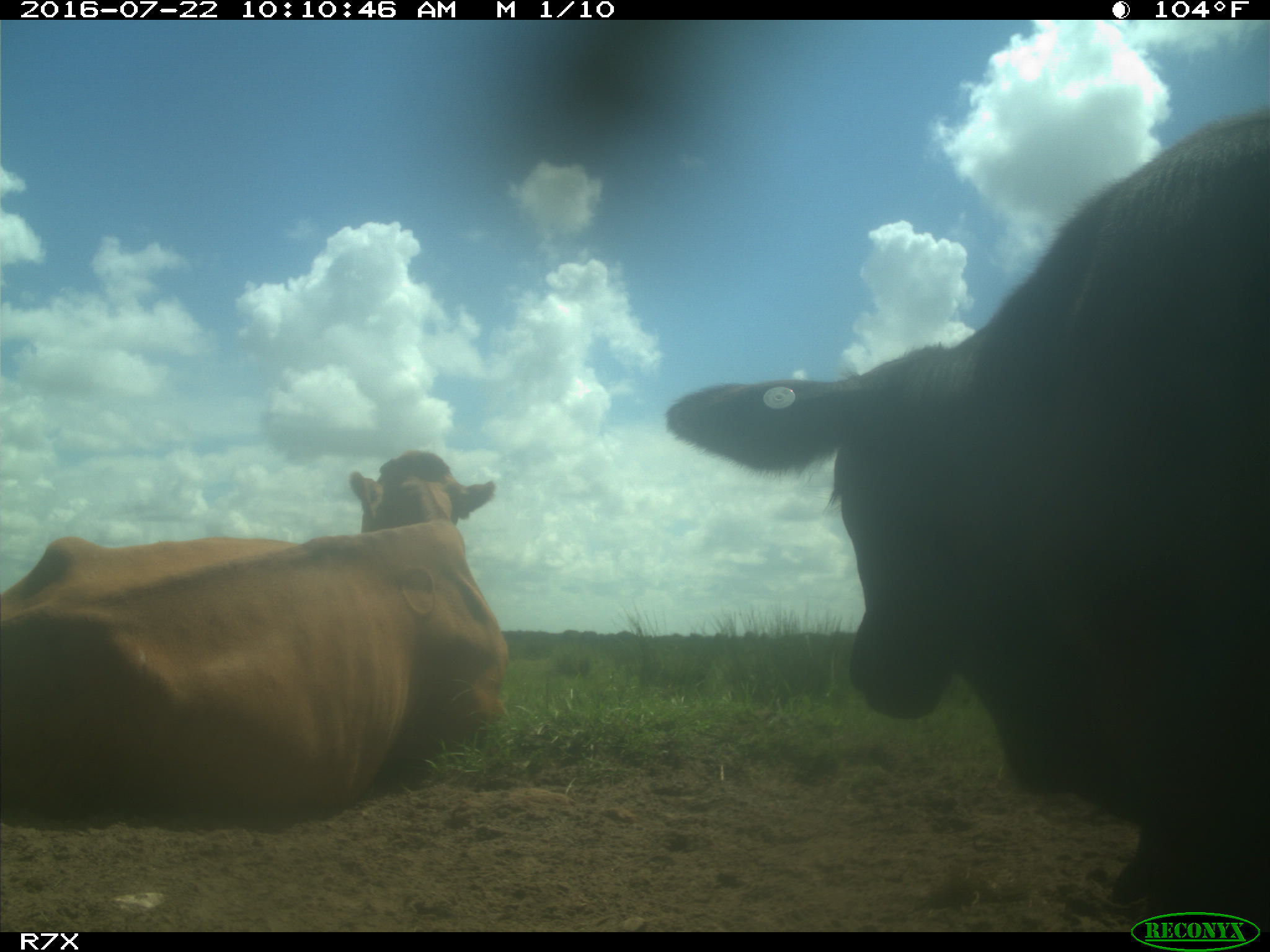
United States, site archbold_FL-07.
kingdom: Animalia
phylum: Chordata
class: Mammalia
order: Artiodactyla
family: Bovidae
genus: Bos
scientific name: Bos taurus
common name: domestic cow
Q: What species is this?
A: Bos taurus (domestic cow).